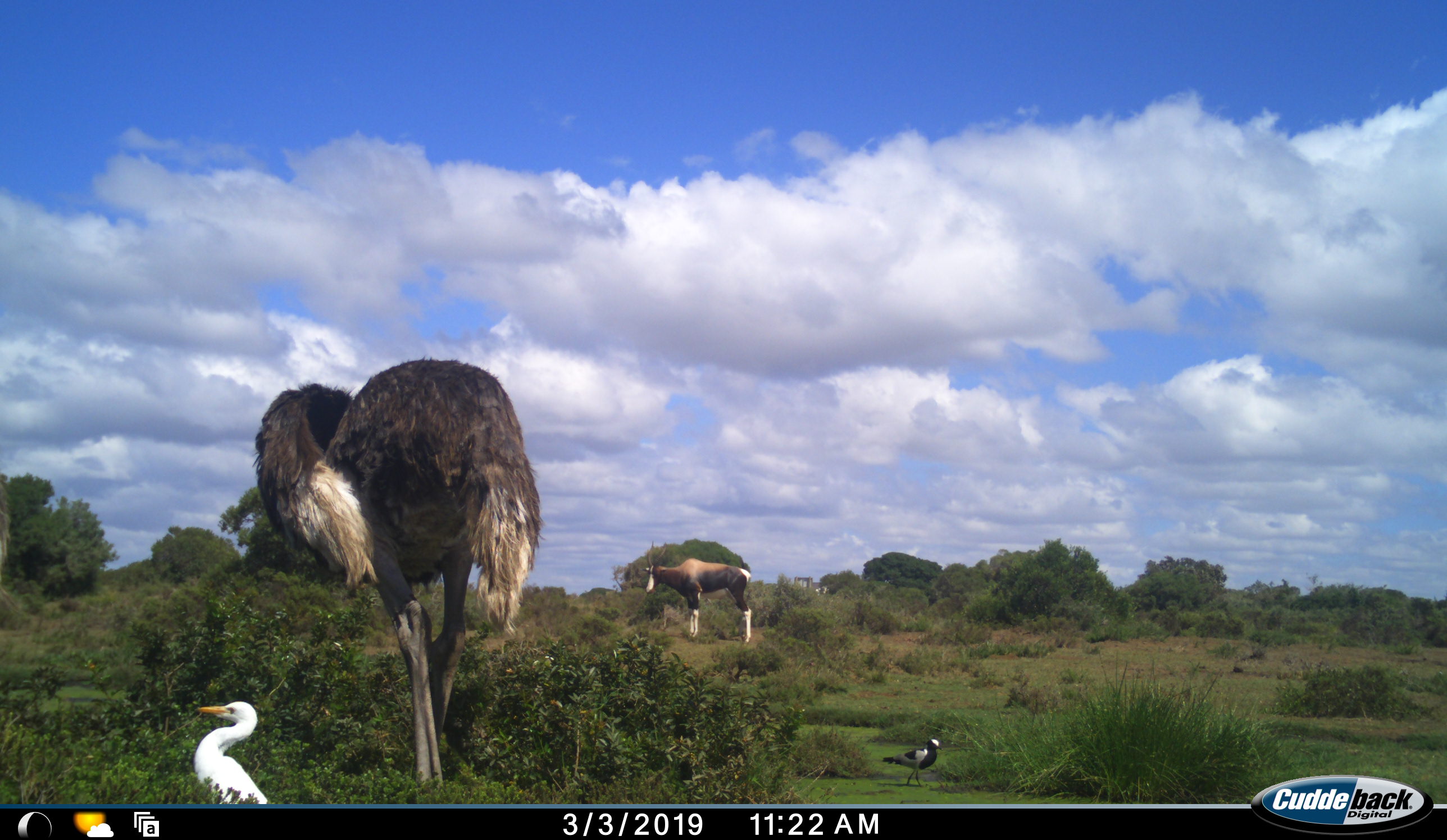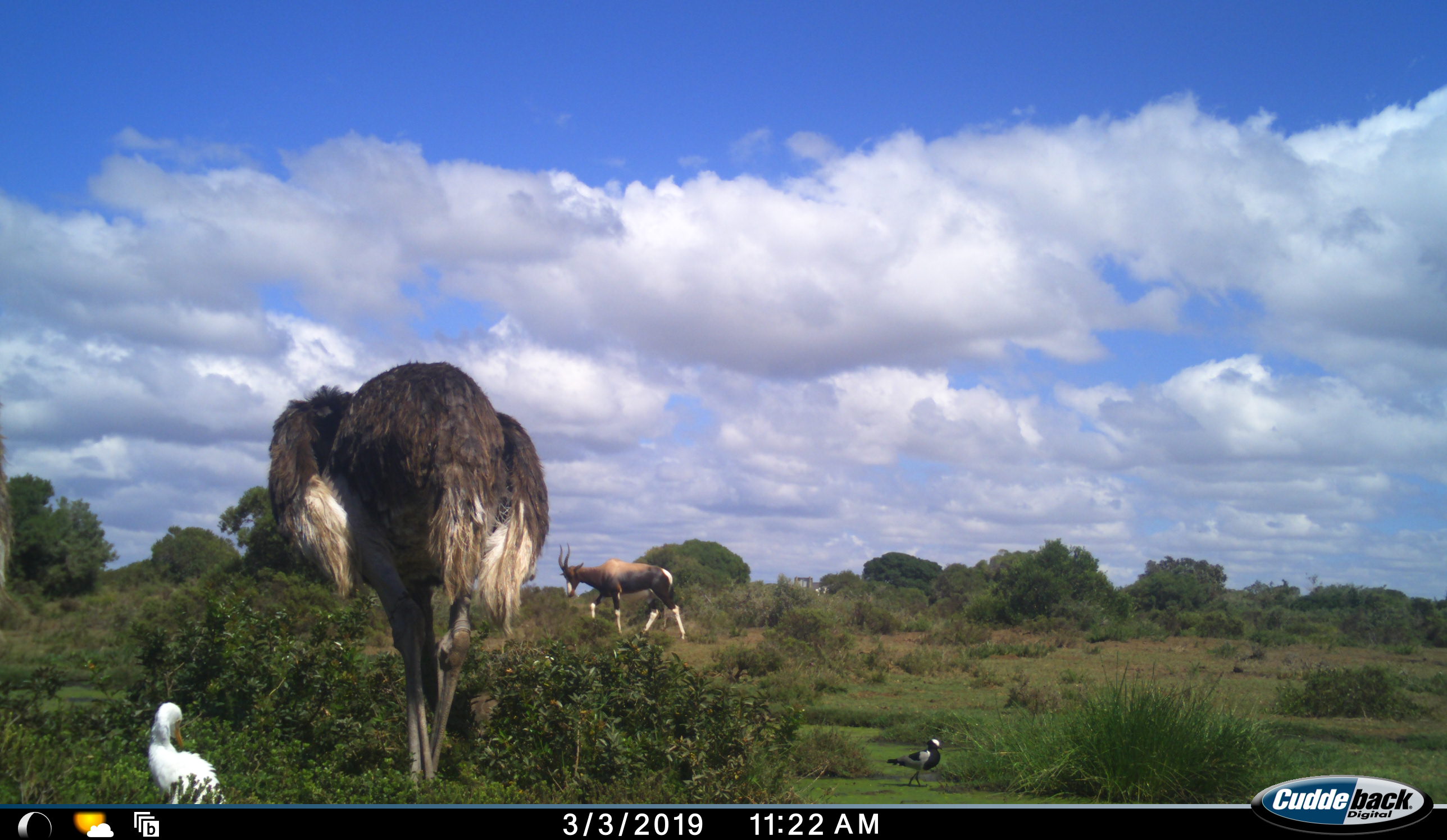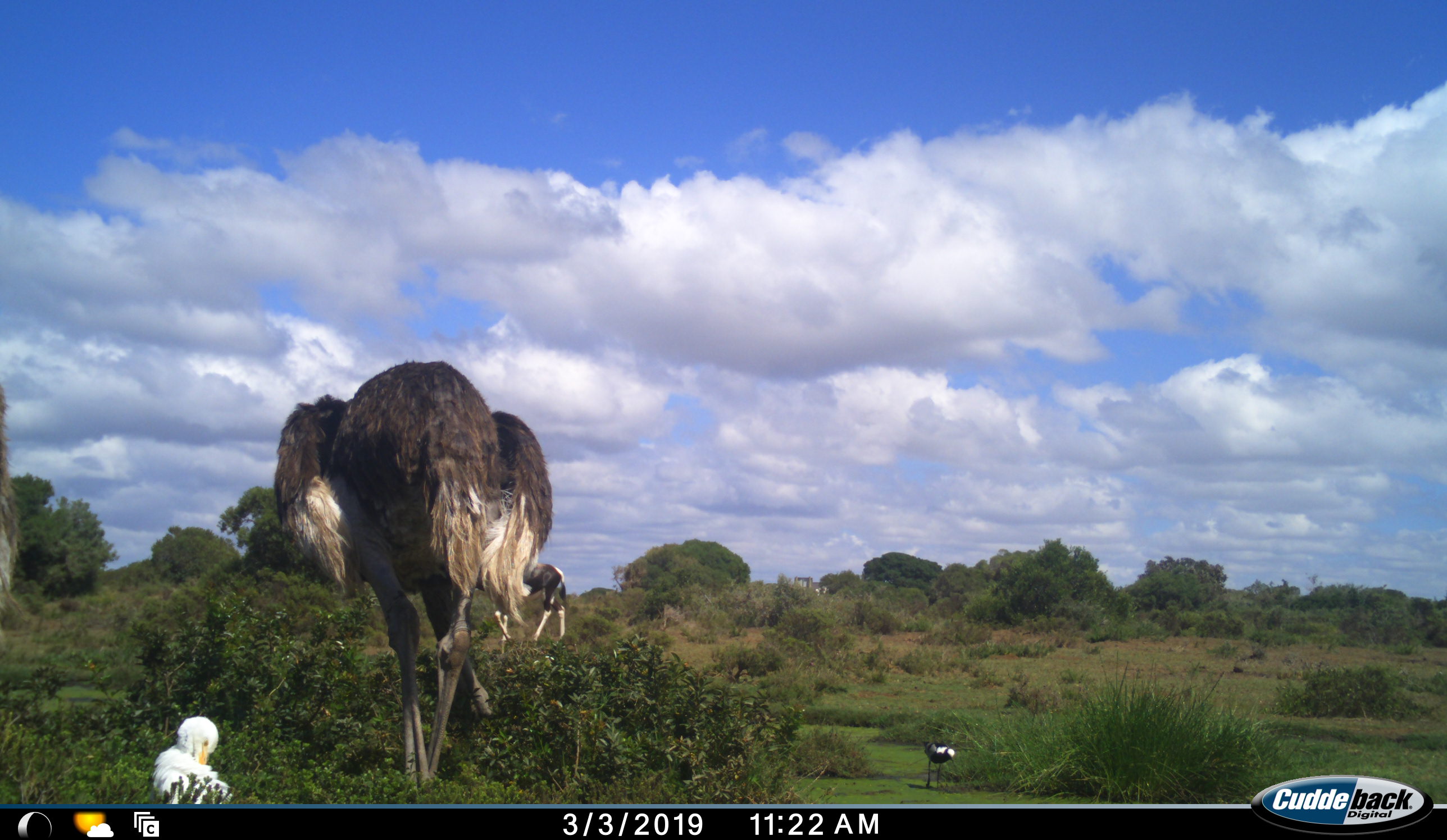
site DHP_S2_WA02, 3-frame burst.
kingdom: Animalia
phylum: Chordata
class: Mammalia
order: Artiodactyla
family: Bovidae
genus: Damaliscus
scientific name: Damaliscus pygargus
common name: bontebok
Bontebok (Damaliscus pygargus), count 1. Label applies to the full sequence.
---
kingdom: Animalia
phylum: Chordata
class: Aves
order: Struthioniformes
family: Struthionidae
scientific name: Struthionidae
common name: ostrich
Ostrich (Struthionidae), count 1. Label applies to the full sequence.